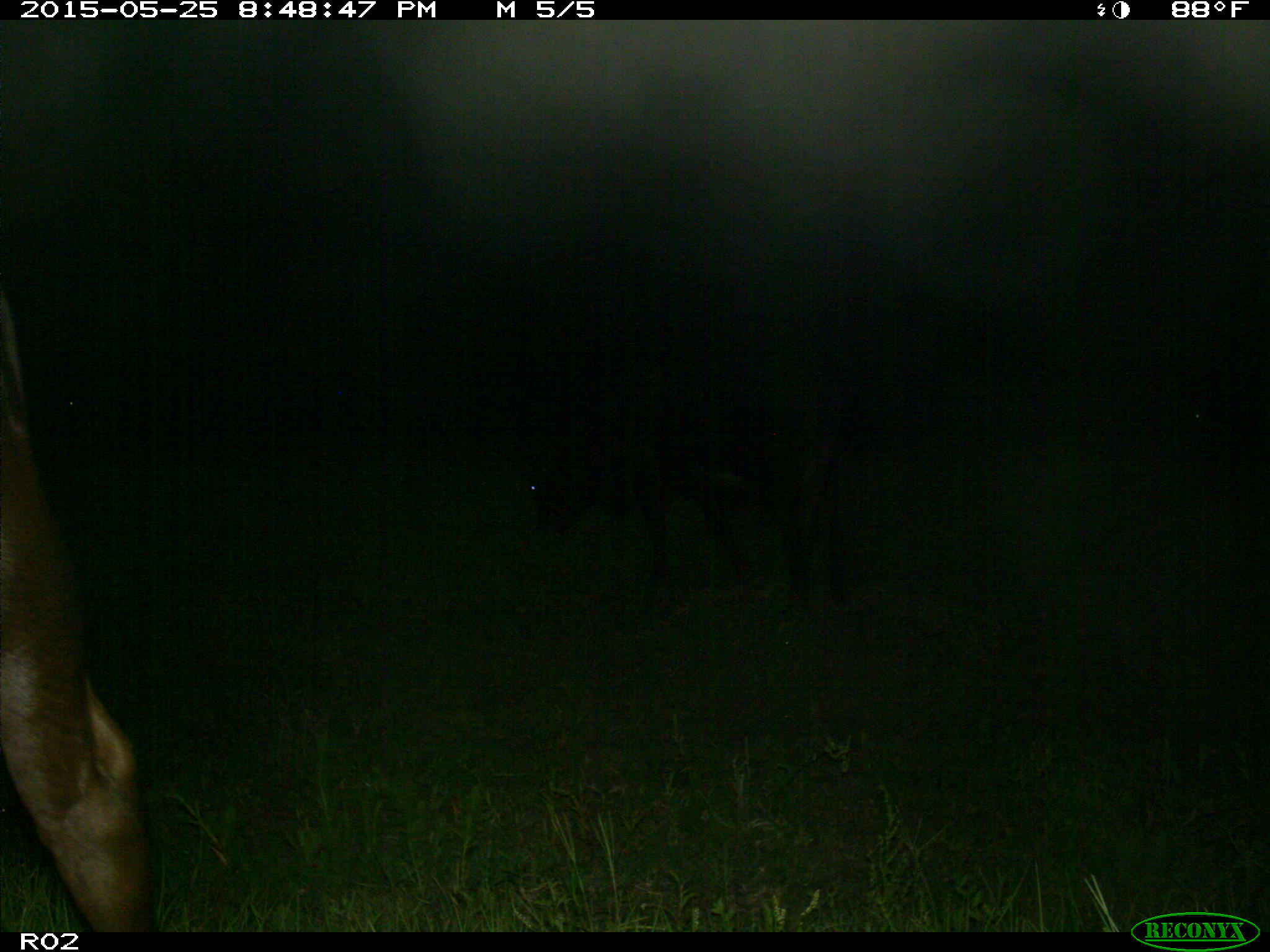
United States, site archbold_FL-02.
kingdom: Animalia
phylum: Chordata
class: Mammalia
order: Artiodactyla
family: Bovidae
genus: Bos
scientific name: Bos taurus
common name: domestic cow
Bos taurus (domestic cow).